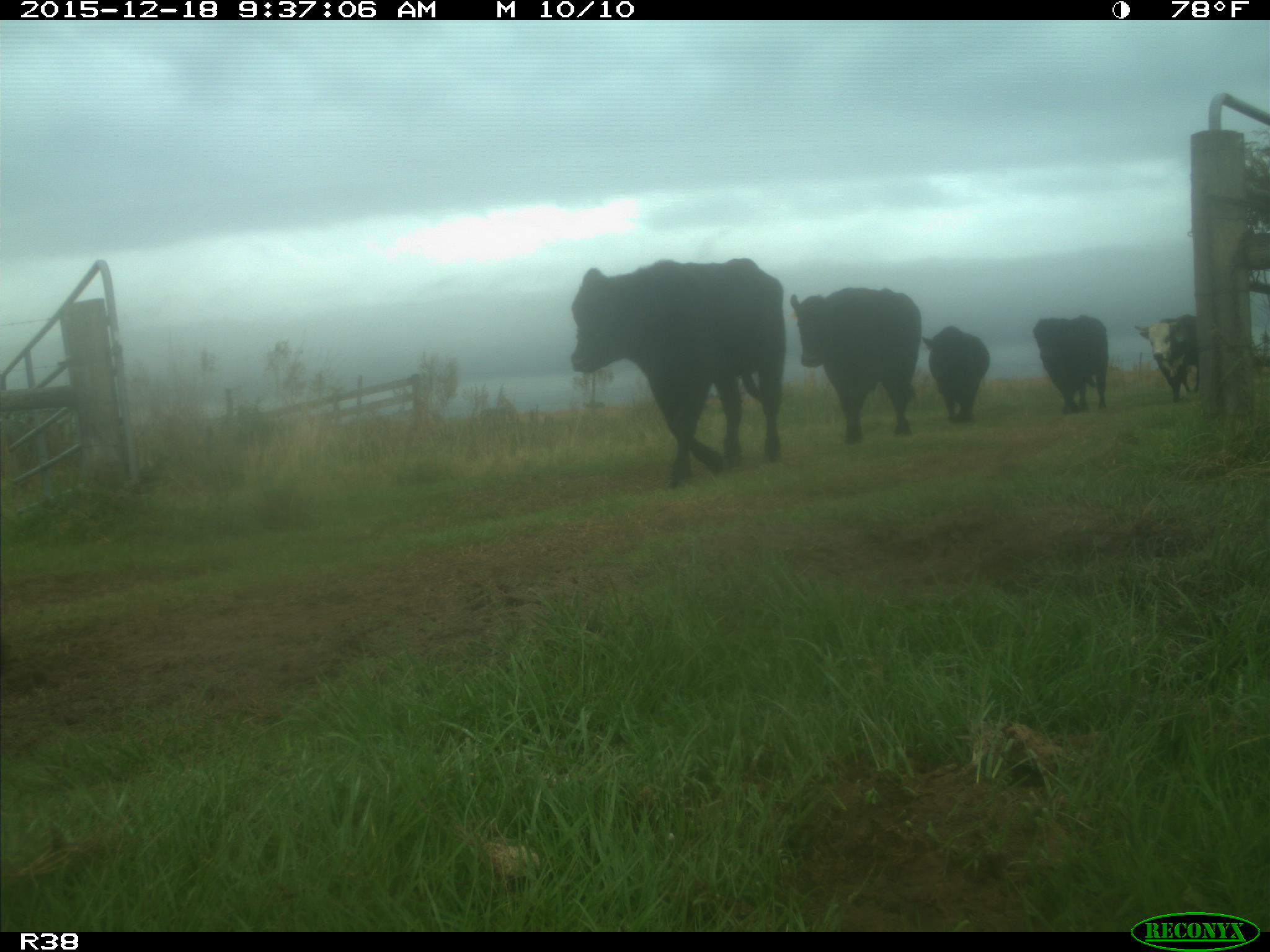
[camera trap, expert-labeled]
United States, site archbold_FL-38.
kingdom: Animalia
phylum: Chordata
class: Mammalia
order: Artiodactyla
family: Bovidae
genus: Bos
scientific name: Bos taurus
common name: domestic cow